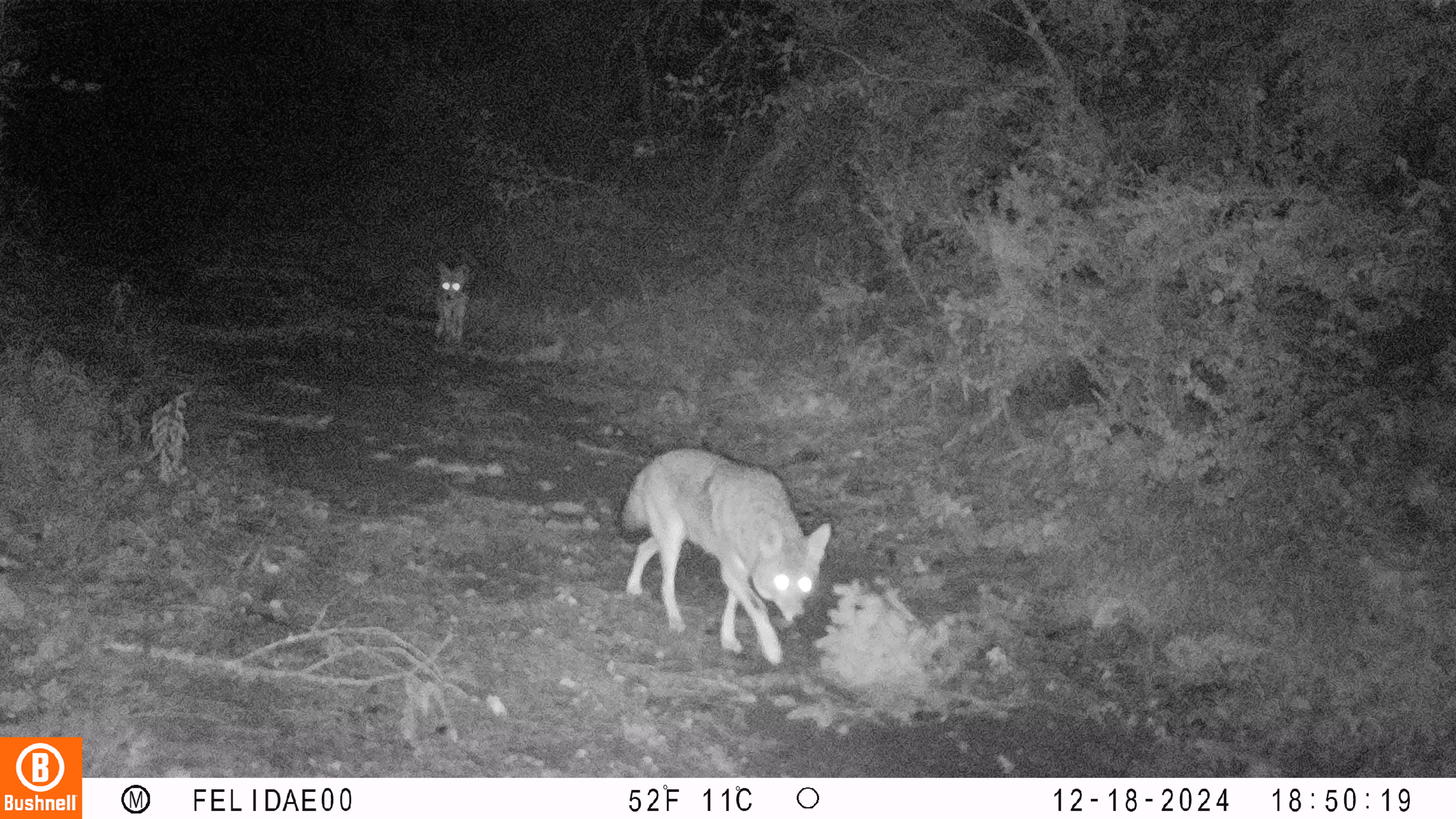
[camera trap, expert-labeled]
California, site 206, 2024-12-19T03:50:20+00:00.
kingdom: Animalia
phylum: Chordata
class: Mammalia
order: Carnivora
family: Canidae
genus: Canis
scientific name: Canis latrans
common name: coyote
Coyote (Canis latrans).